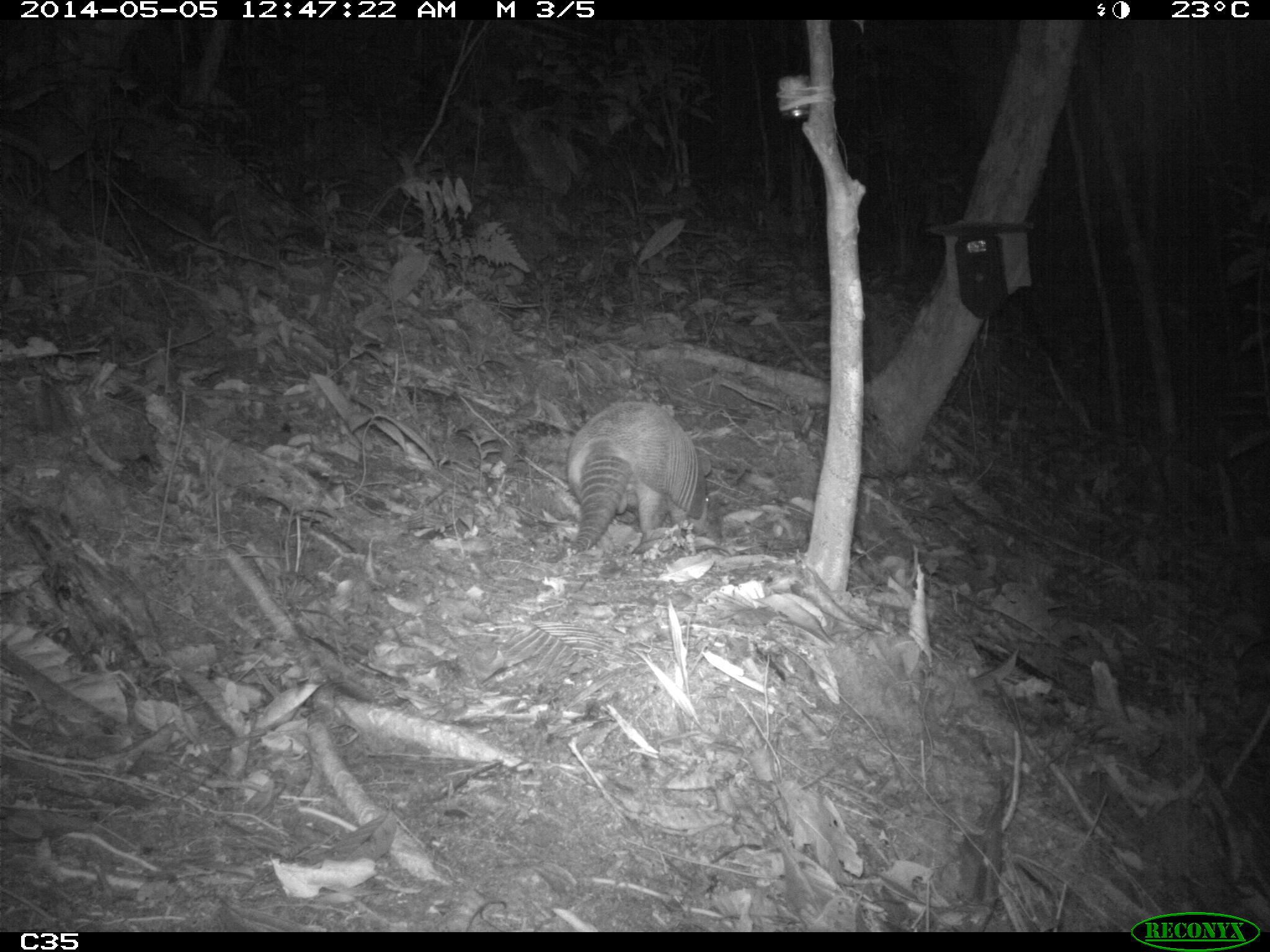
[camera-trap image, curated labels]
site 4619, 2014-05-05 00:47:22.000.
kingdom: Animalia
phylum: Chordata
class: Mammalia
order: Cingulata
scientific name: Cingulata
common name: armadillo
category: unknown armadillo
Unknown armadillo (armadillo) (Cingulata), count 1, age adult.